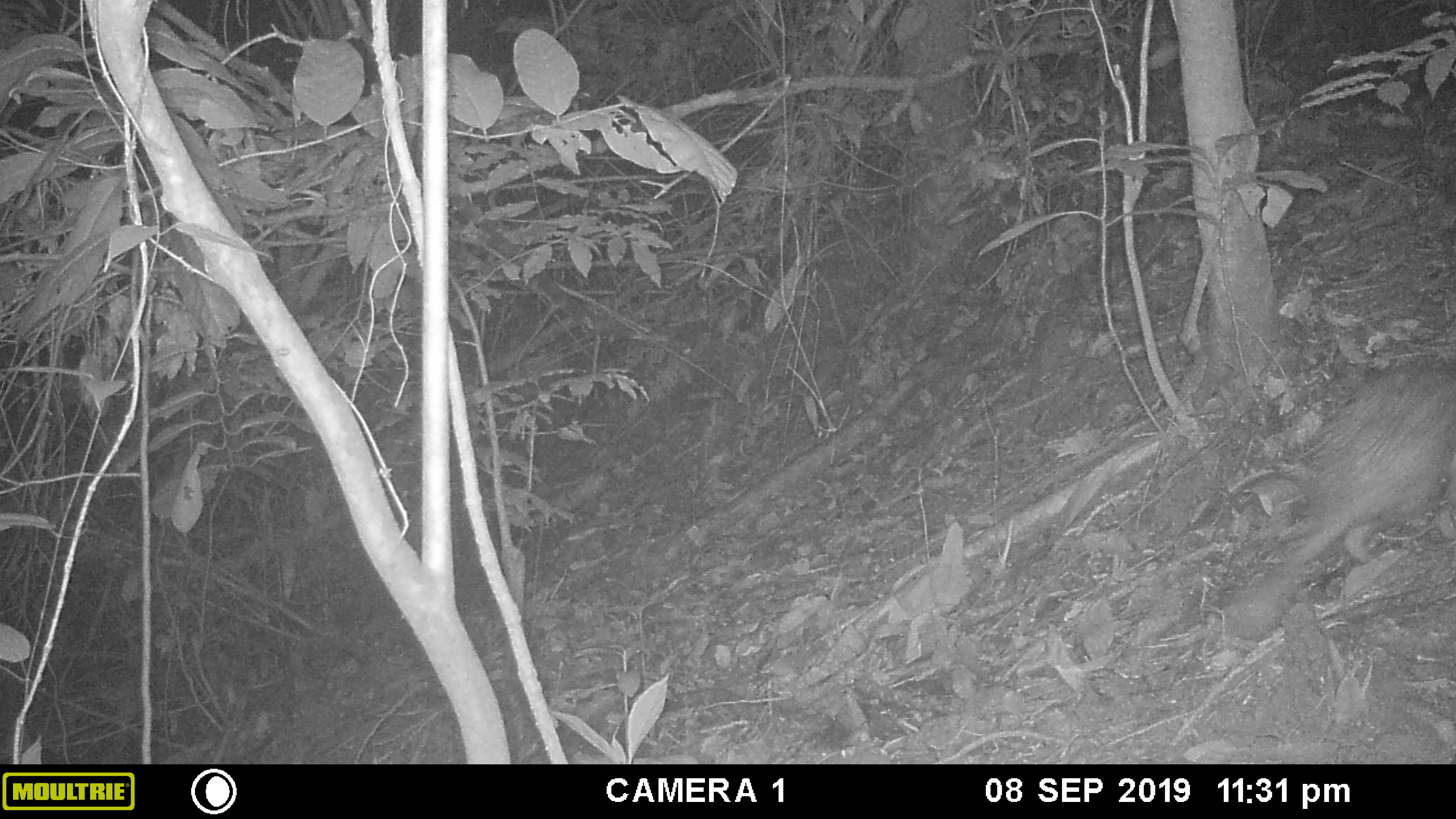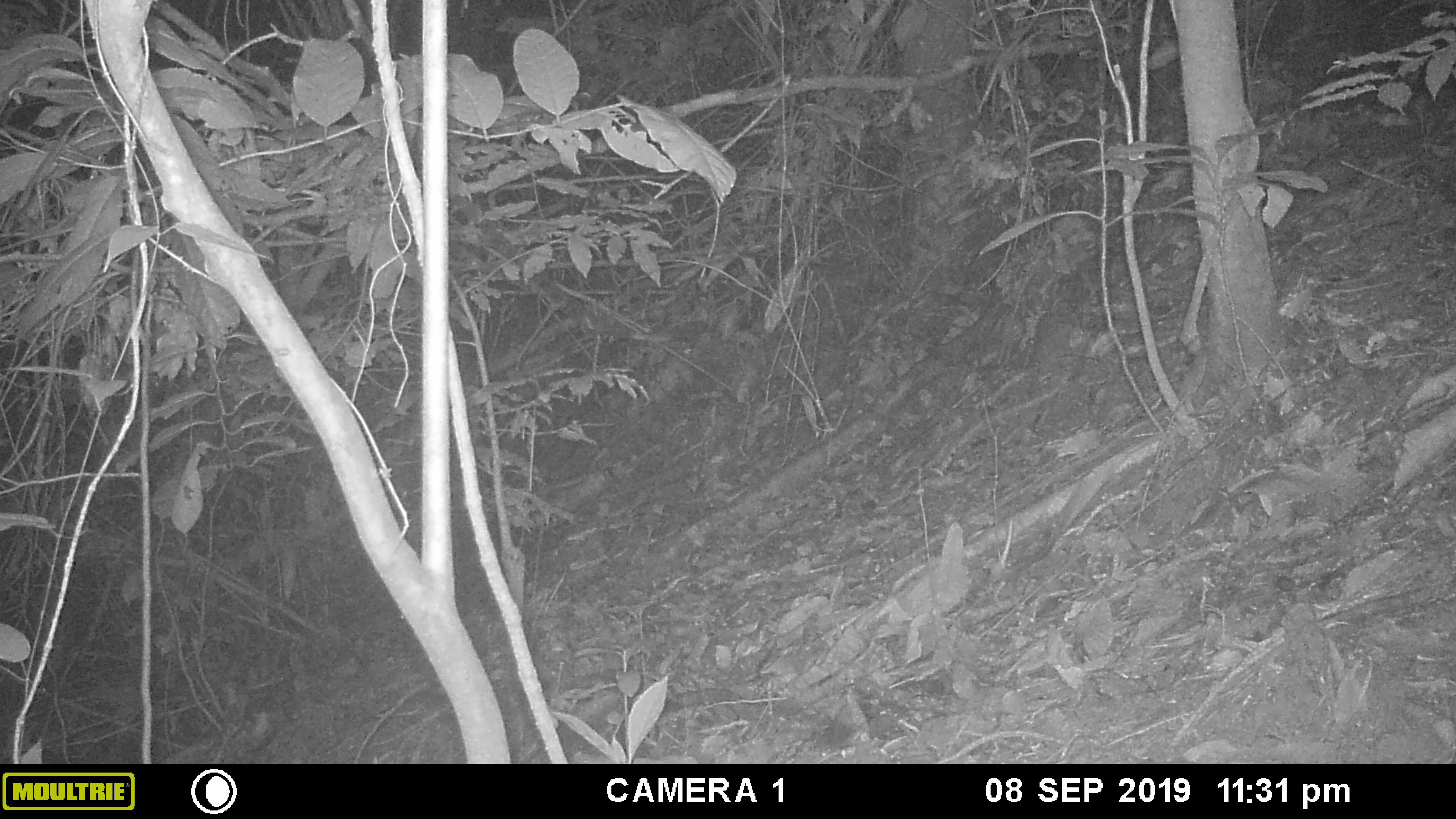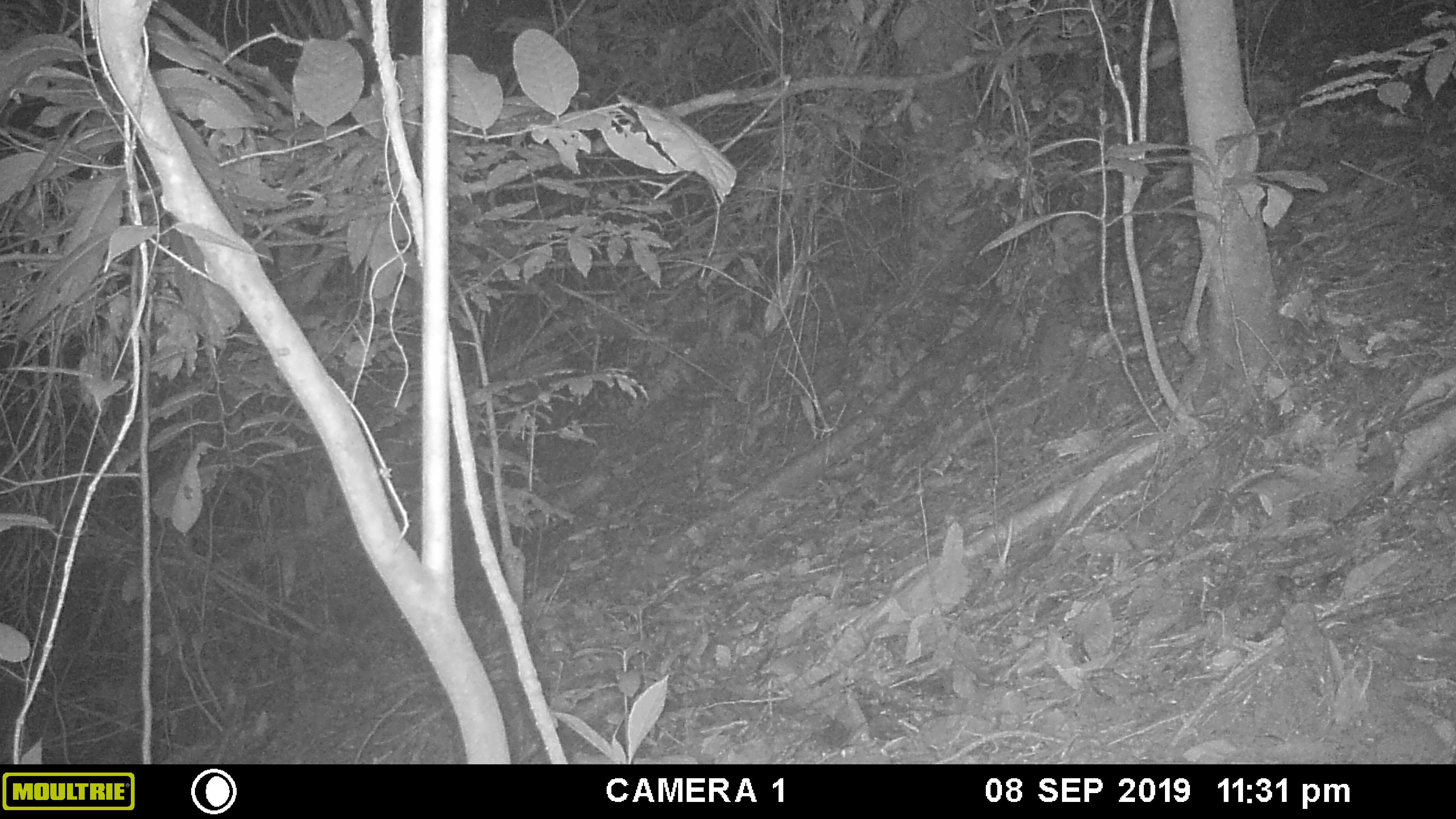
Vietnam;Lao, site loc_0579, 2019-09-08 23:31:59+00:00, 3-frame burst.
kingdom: Animalia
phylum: Chordata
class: Mammalia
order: Rodentia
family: Hystricidae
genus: Atherurus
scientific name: Atherurus macrourus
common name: asiatic brush-tailed porcupine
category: asiatic brush tailed porcupine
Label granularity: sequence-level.